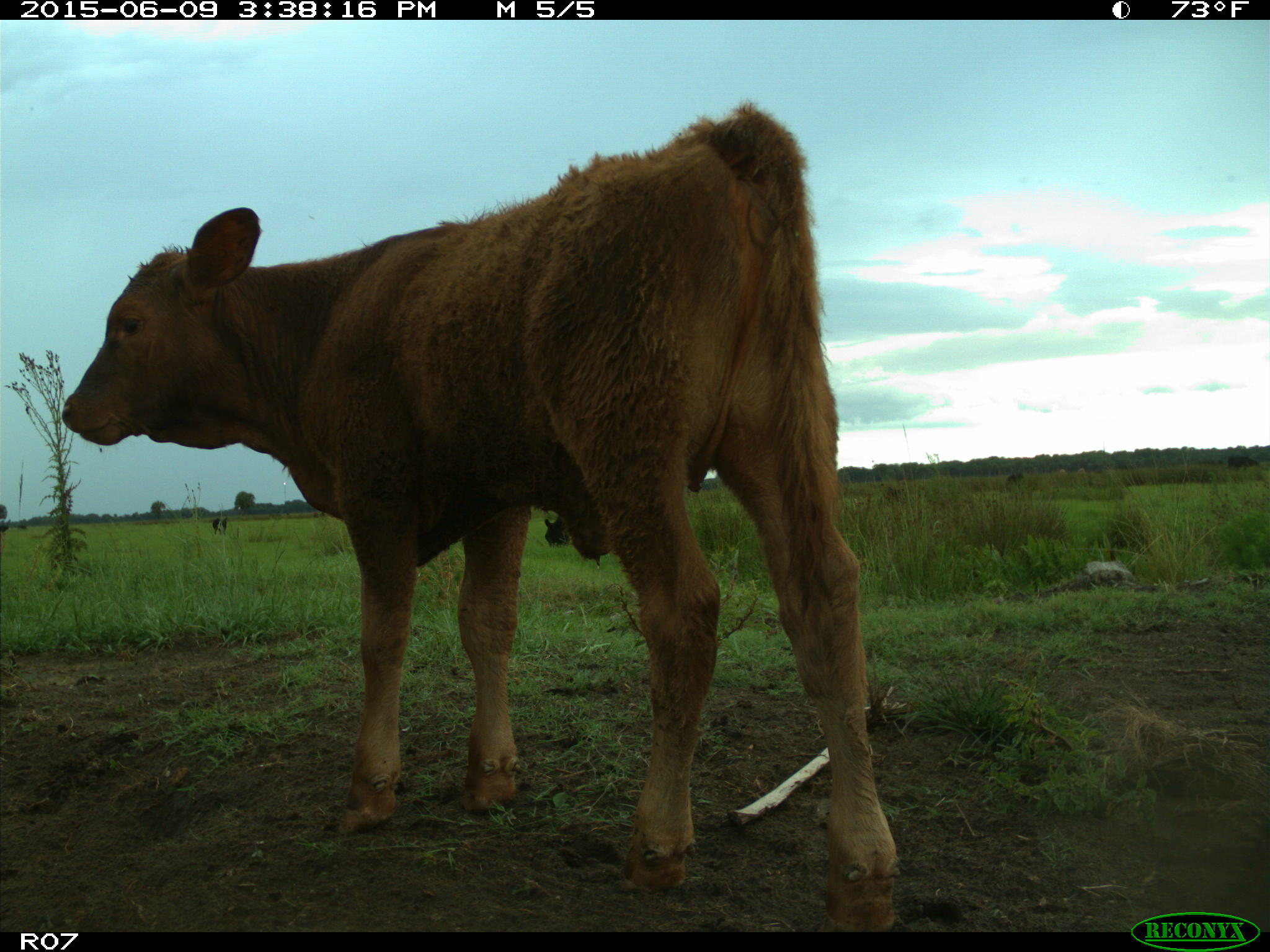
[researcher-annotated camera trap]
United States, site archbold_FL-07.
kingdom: Animalia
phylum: Chordata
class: Mammalia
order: Artiodactyla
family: Bovidae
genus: Bos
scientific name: Bos taurus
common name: domestic cow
Bos taurus (domestic cow).